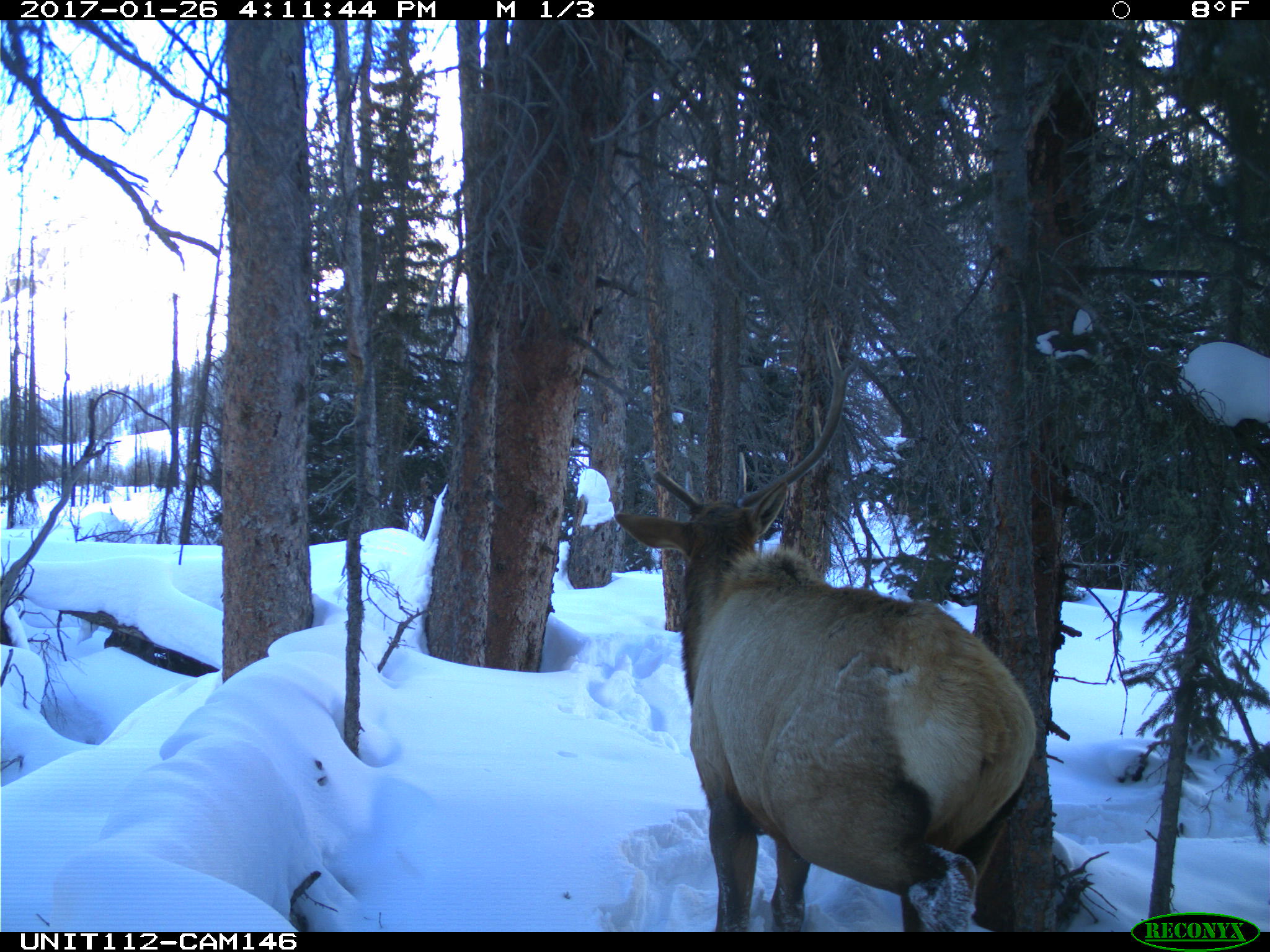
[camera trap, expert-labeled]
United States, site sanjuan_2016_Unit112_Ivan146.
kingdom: Animalia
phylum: Chordata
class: Mammalia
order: Artiodactyla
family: Cervidae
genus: Cervus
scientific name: Cervus elaphus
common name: red deer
Cervus elaphus (red deer).